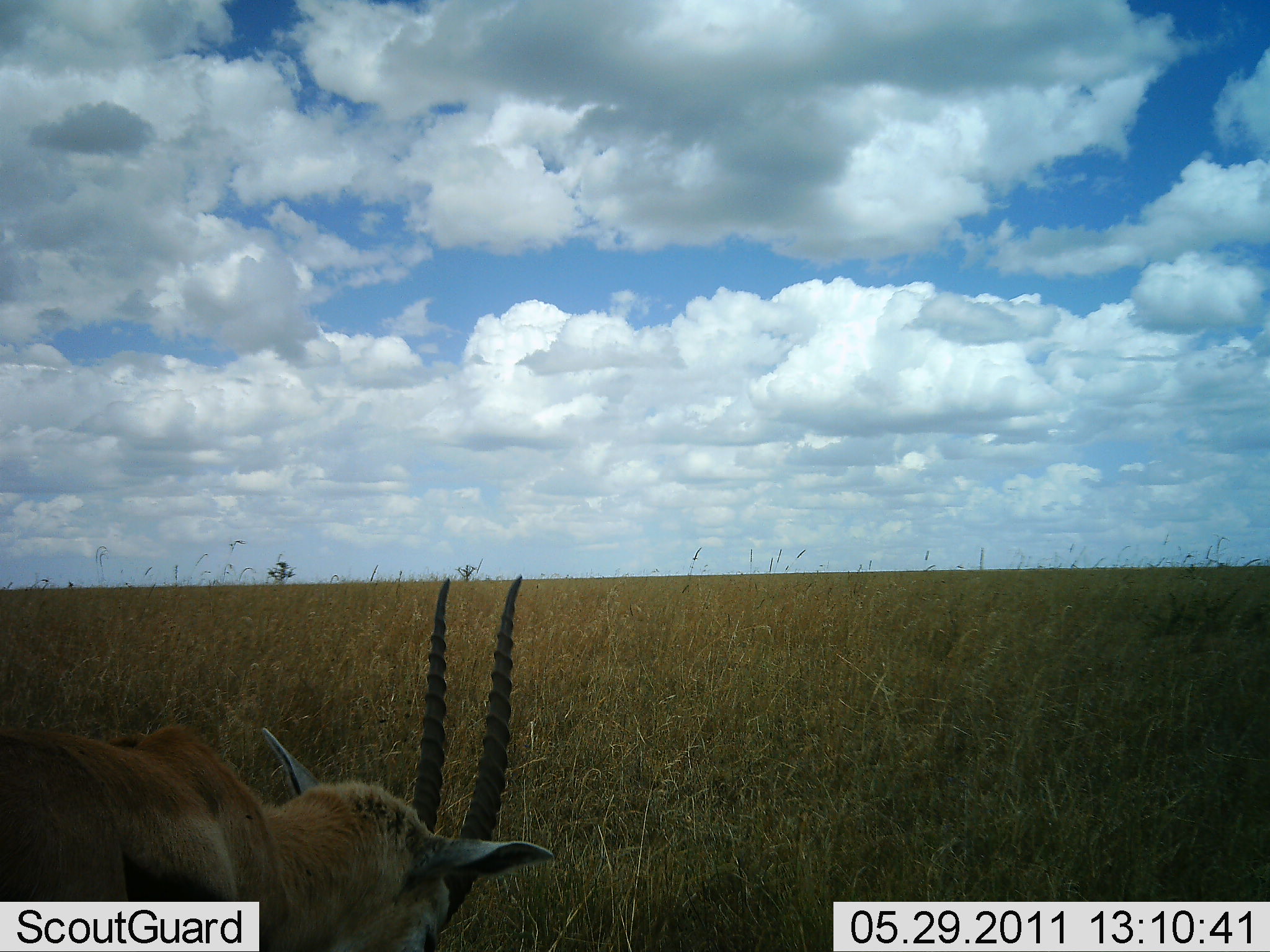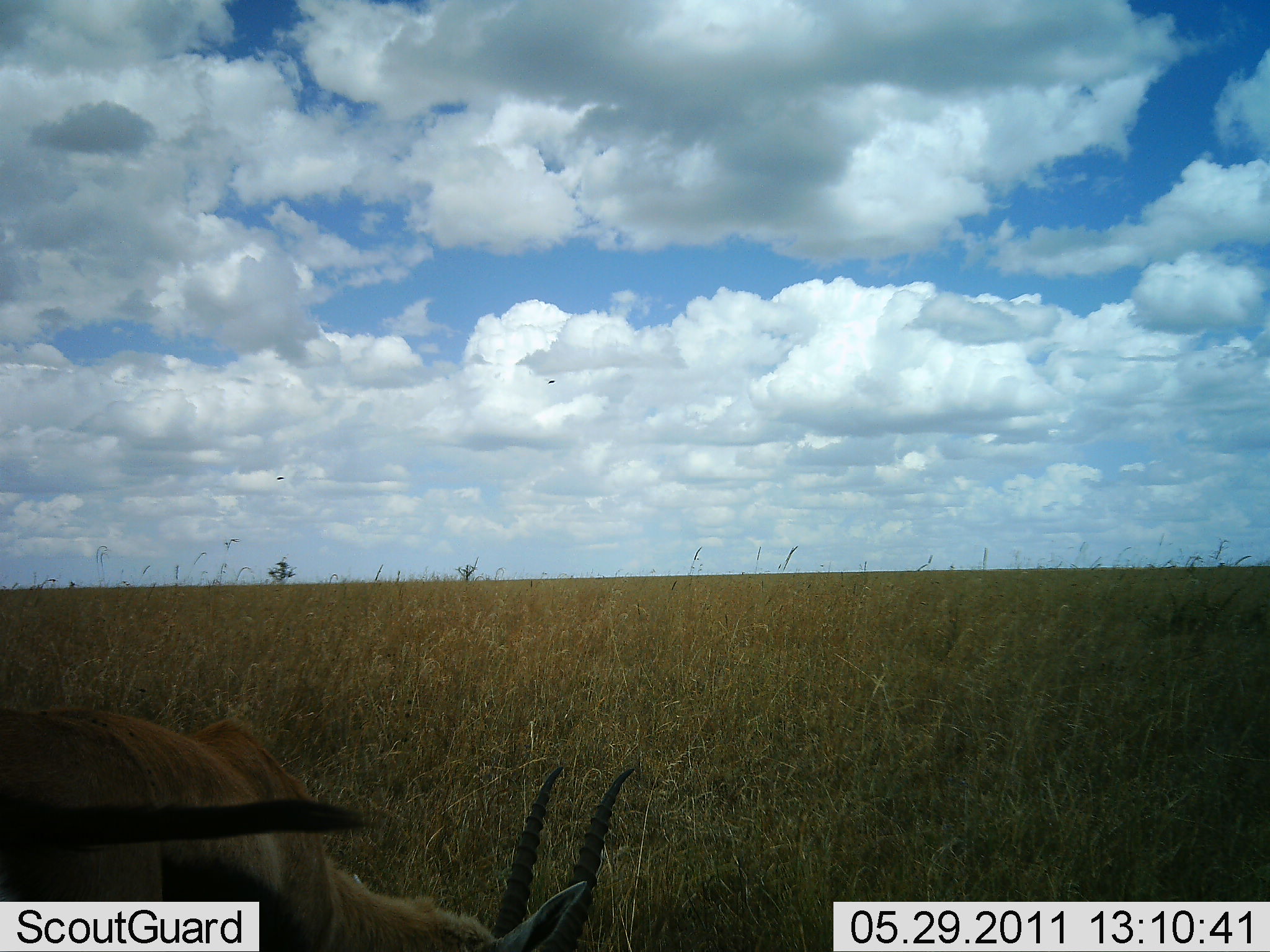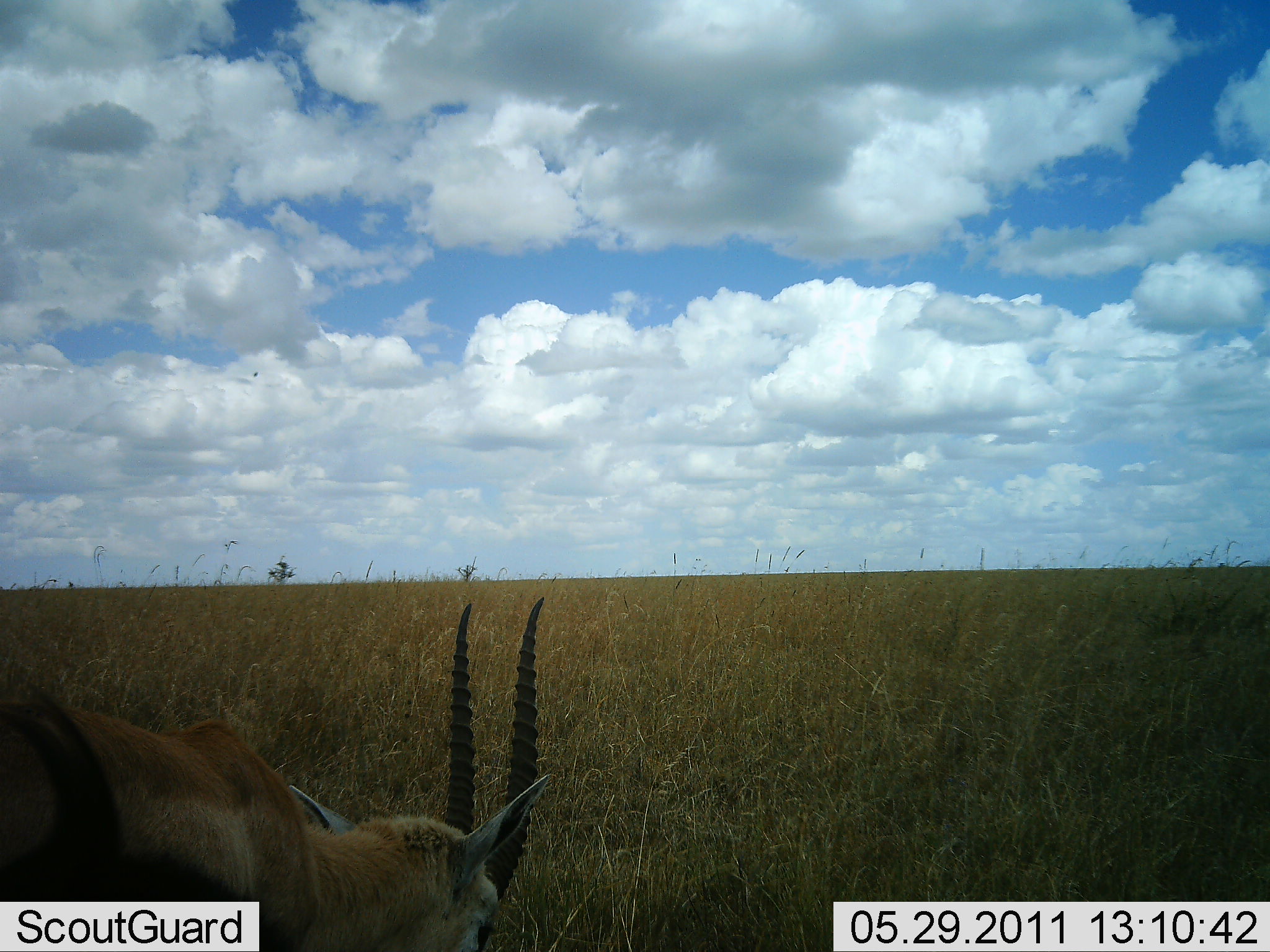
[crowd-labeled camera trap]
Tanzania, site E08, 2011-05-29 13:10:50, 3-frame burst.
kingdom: Animalia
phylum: Chordata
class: Mammalia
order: Artiodactyla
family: Bovidae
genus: Eudorcas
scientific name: Eudorcas thomsonii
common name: thomson's gazelle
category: gazellethomsons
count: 1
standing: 9%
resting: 27%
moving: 9%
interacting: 0%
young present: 0%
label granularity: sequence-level